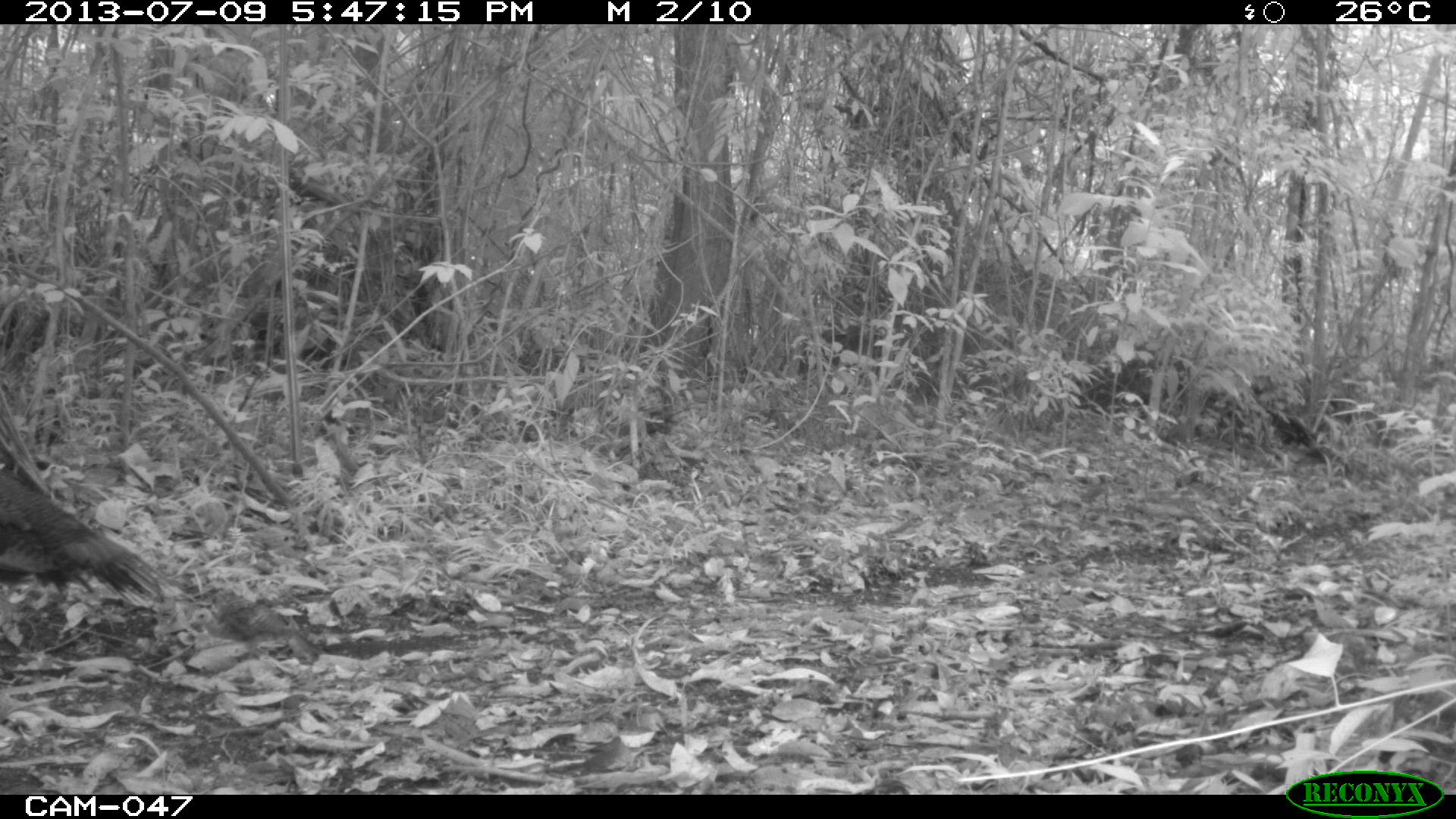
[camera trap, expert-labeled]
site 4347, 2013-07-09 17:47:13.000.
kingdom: Animalia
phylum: Chordata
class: Aves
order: Galliformes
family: Phasianidae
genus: Meleagris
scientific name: Meleagris ocellata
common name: ocellated turkey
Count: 1.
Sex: female.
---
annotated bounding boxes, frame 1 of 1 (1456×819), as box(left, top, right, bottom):
meleagris ocellata: box(0, 436, 161, 609)